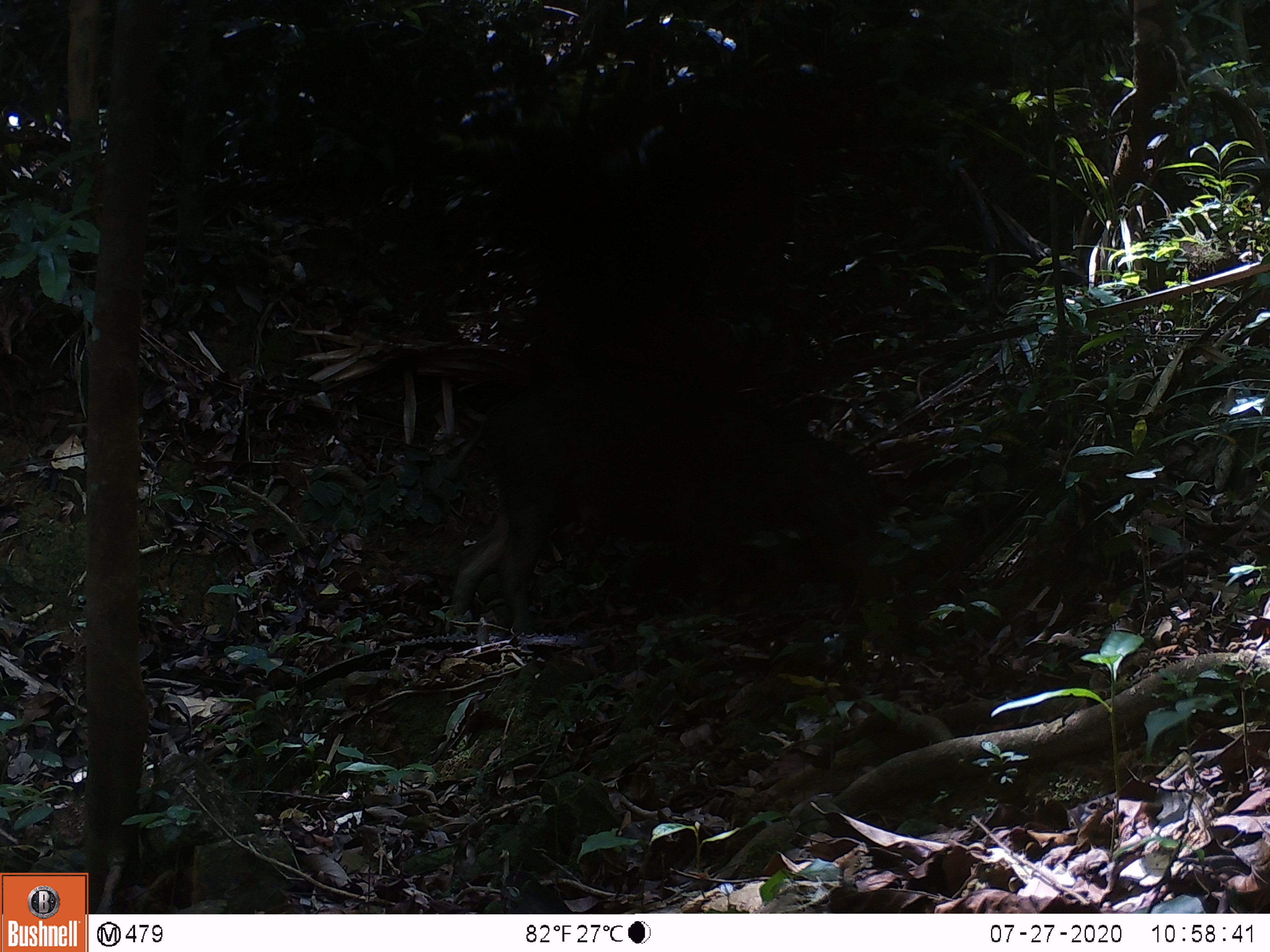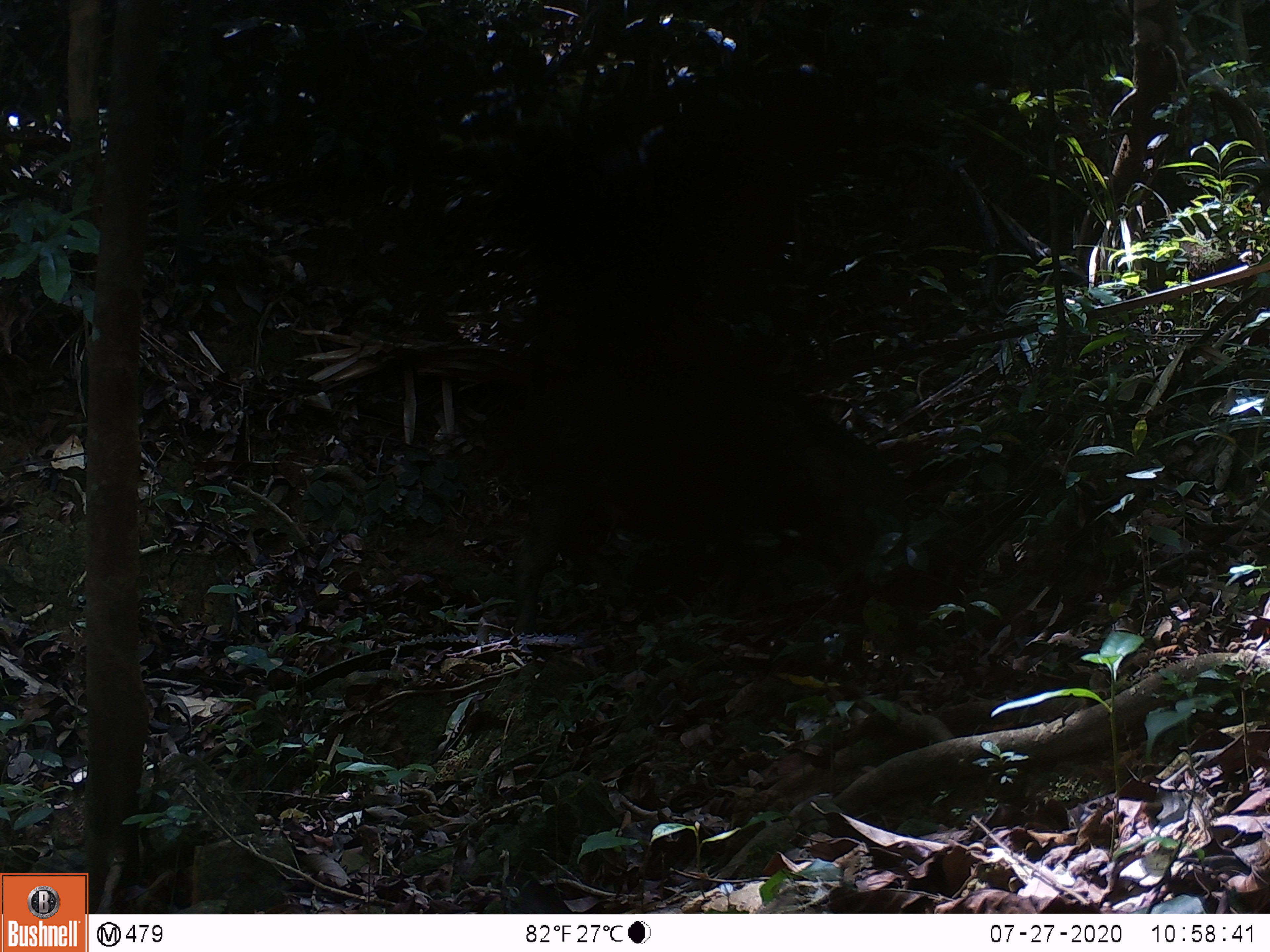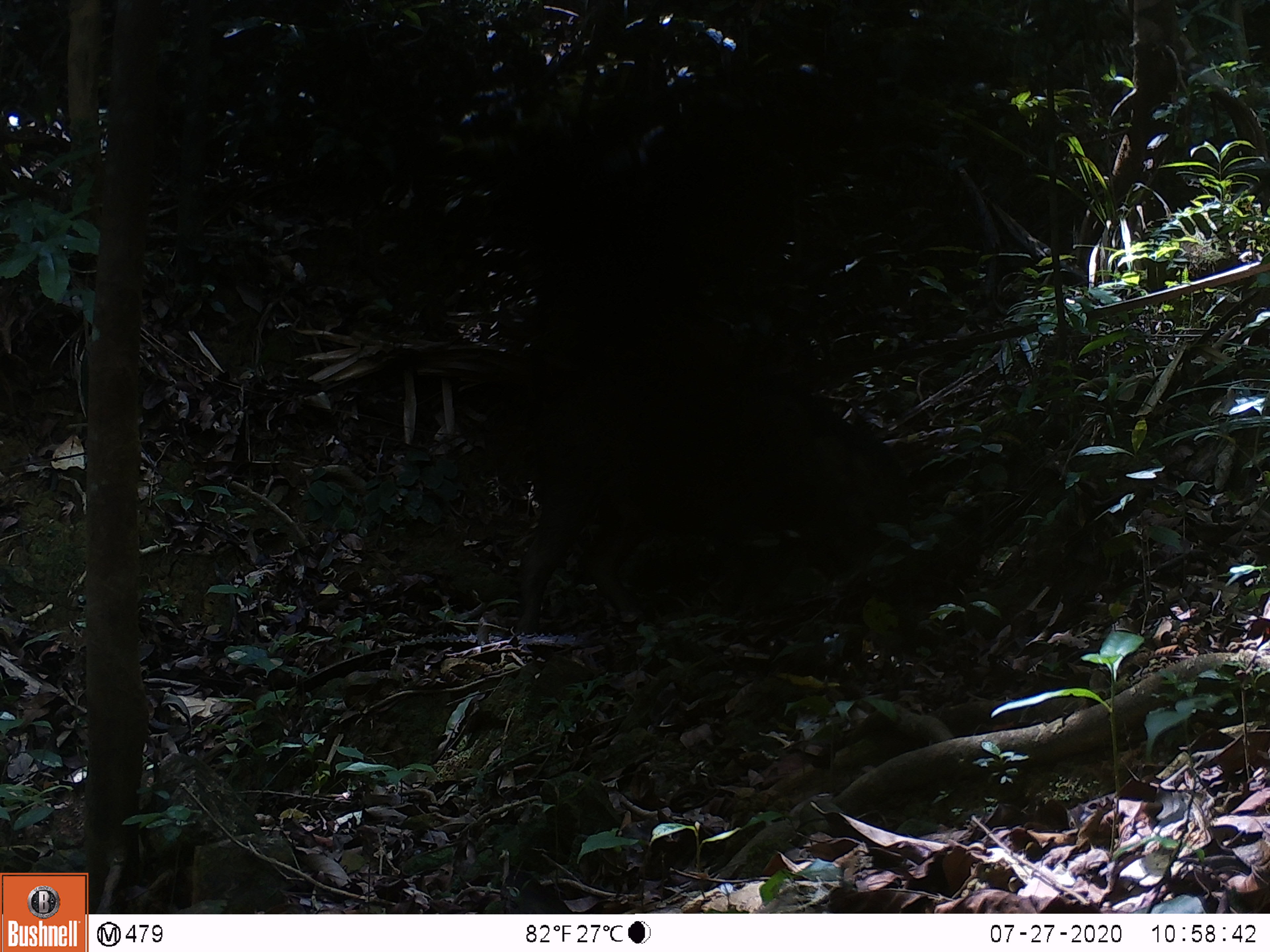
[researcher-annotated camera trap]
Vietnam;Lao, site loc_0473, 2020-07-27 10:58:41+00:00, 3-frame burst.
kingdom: Animalia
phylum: Chordata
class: Mammalia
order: Artiodactyla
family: Suidae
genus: Sus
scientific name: Sus scrofa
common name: eurasian wild pig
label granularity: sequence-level